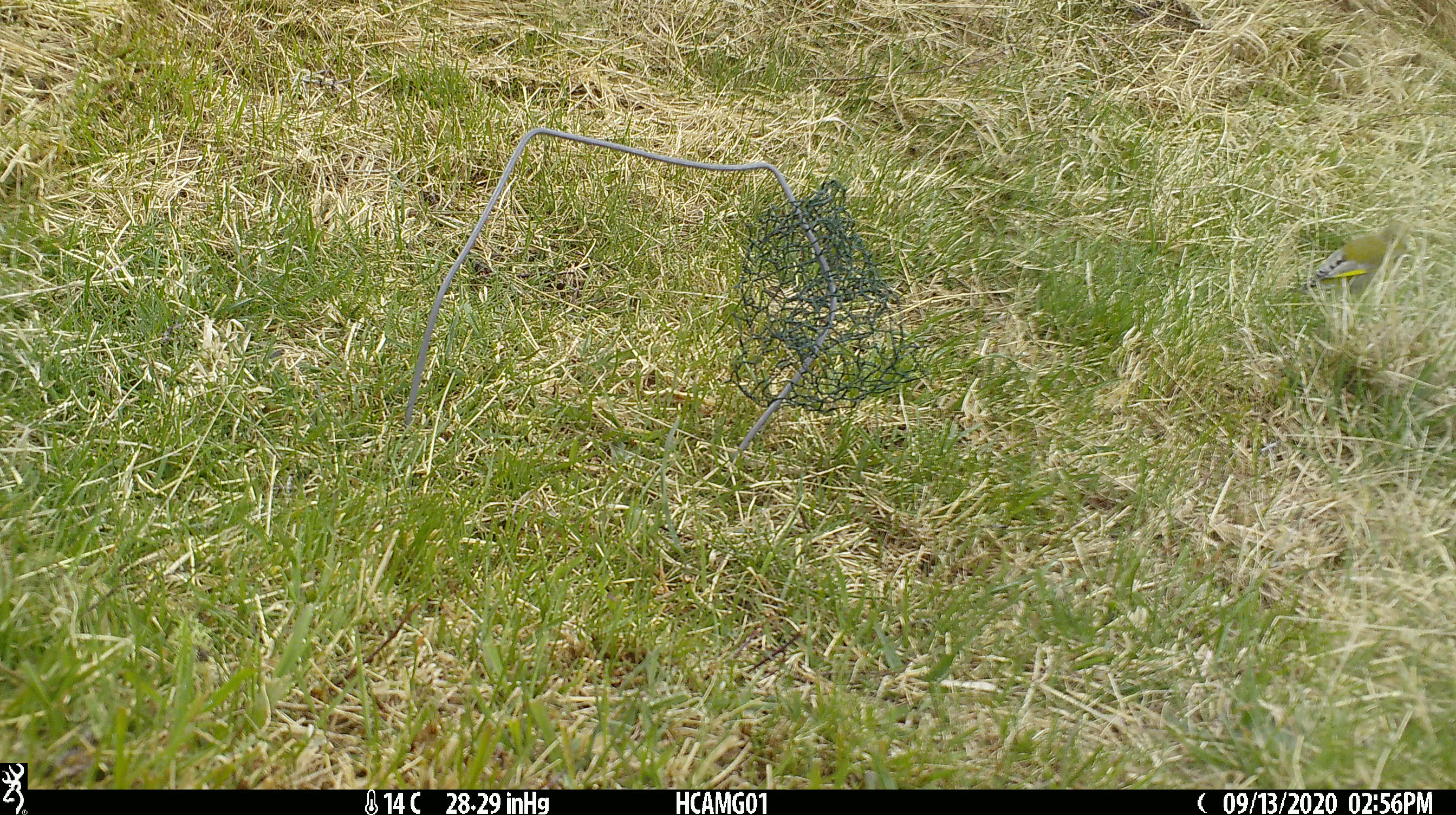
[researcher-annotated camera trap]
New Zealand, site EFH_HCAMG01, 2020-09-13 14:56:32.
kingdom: Animalia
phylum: Chordata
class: Aves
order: Passeriformes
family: Fringillidae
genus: Chloris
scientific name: Chloris chloris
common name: greenfinch